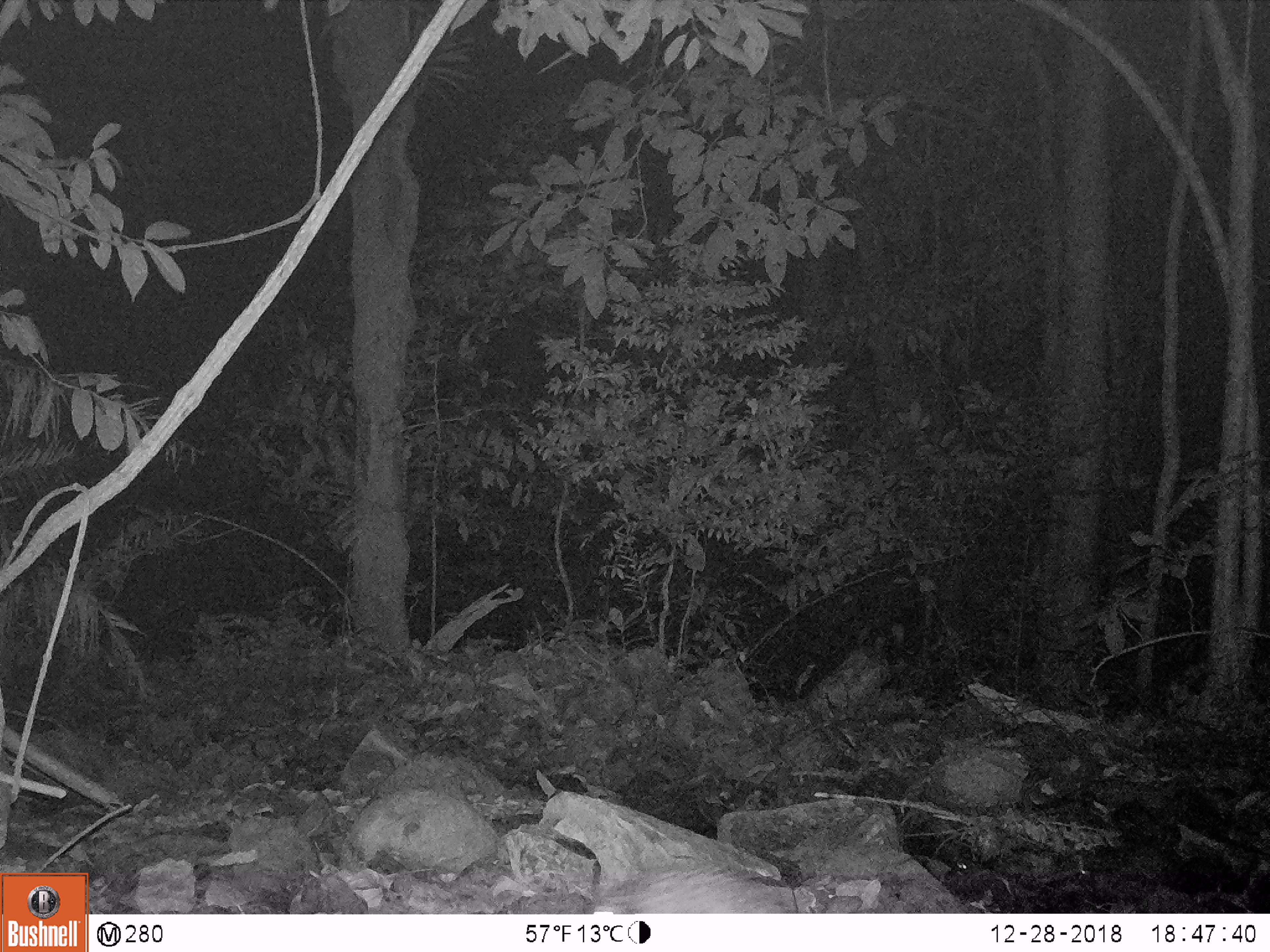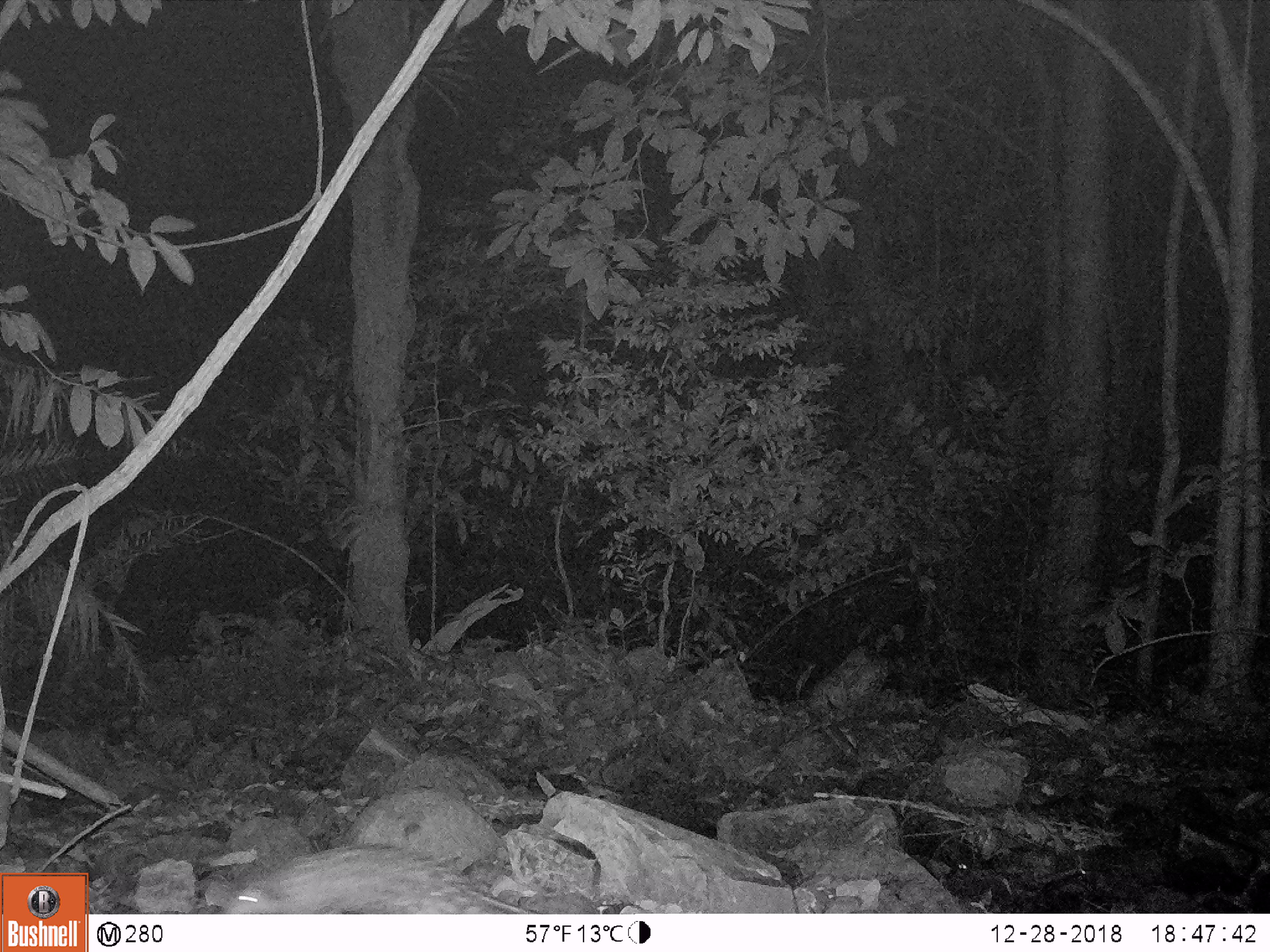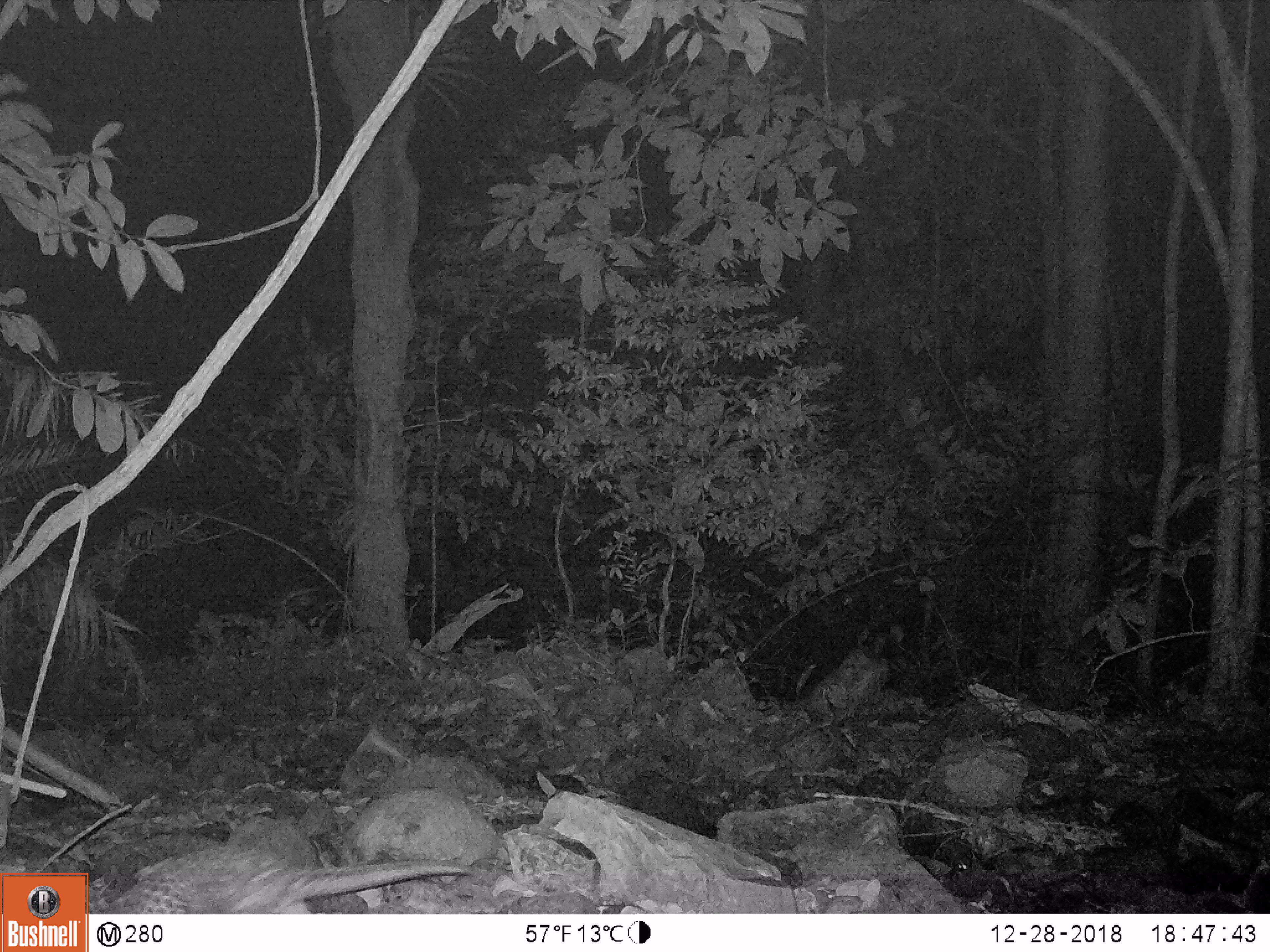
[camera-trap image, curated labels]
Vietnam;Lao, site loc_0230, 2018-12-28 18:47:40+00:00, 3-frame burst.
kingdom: Animalia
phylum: Chordata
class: Mammalia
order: Pholidota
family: Manidae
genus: Manis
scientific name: Manis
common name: asian pangolins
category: pangolin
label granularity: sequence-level